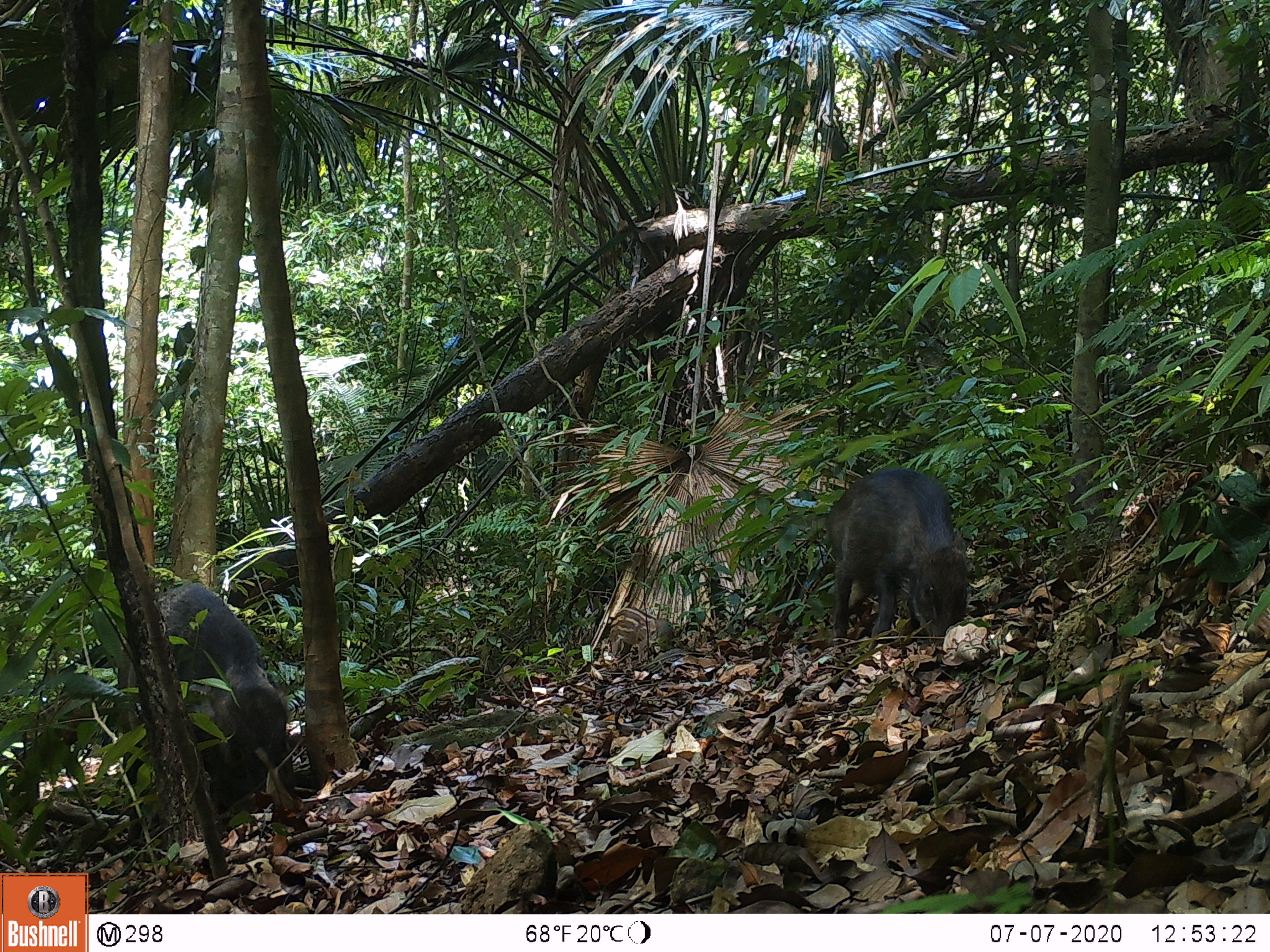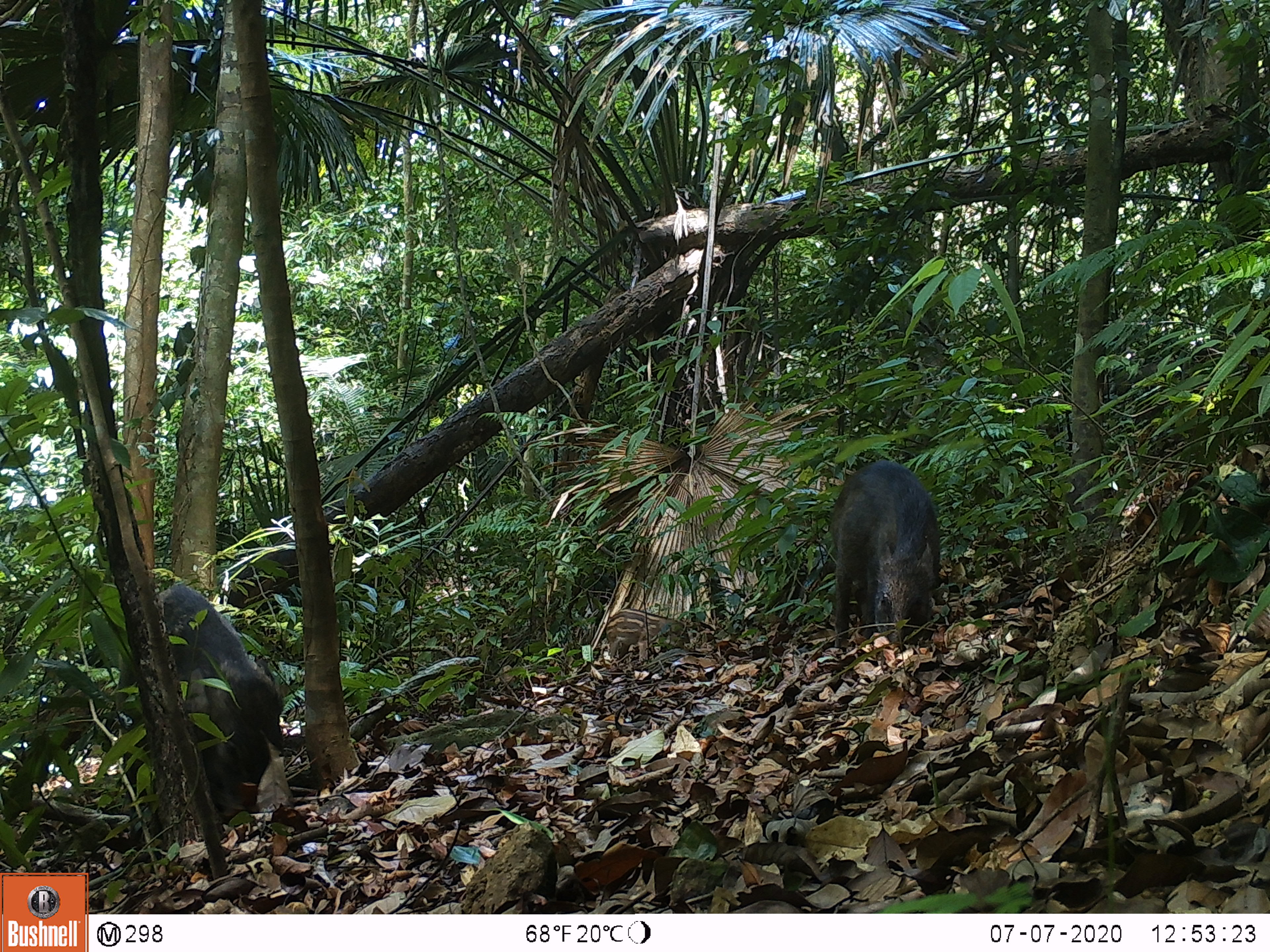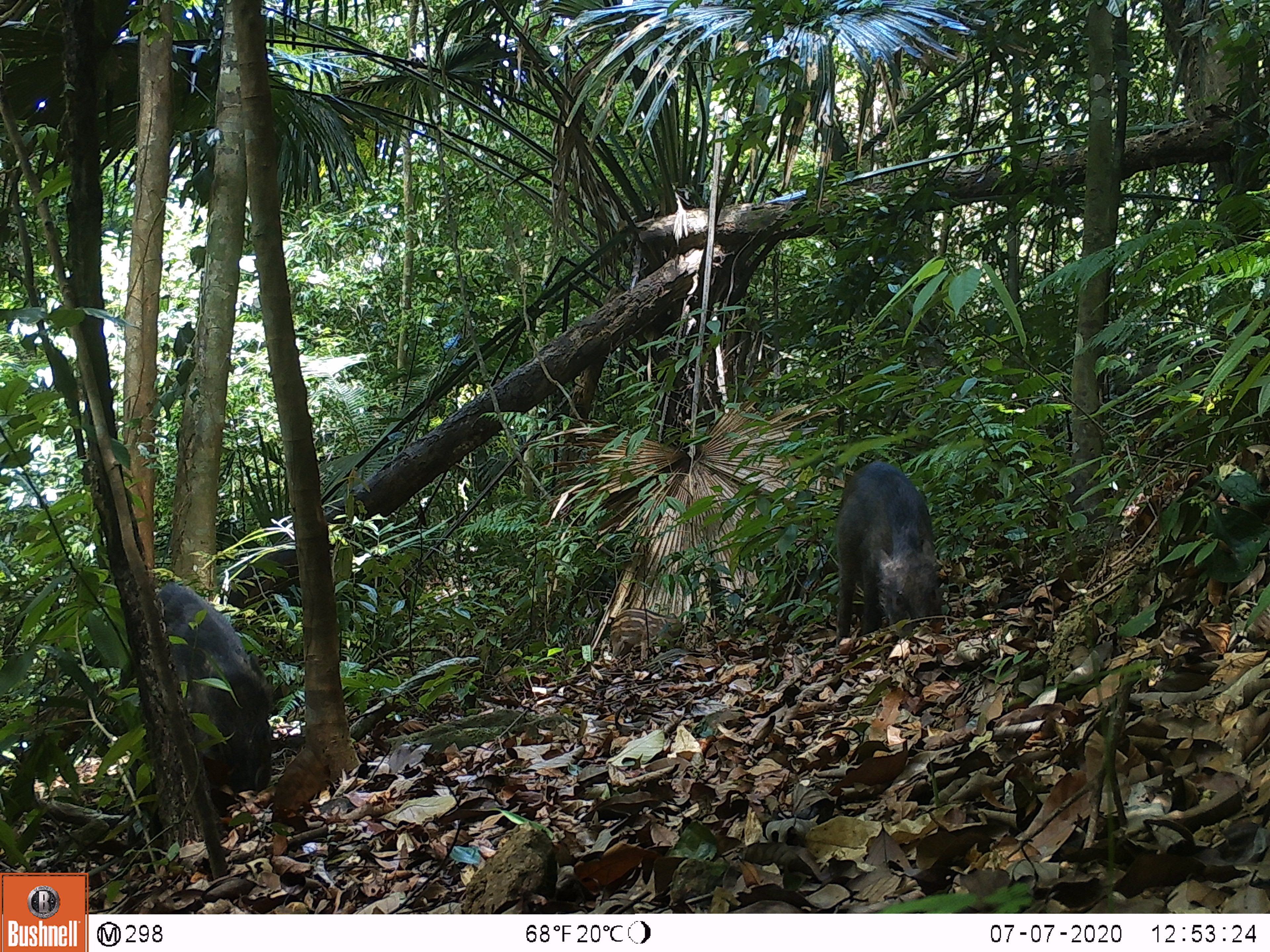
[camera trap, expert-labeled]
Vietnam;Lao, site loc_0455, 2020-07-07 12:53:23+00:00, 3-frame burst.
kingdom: Animalia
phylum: Chordata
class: Mammalia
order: Artiodactyla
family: Suidae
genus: Sus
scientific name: Sus scrofa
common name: eurasian wild pig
Eurasian wild pig (Sus scrofa). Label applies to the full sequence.